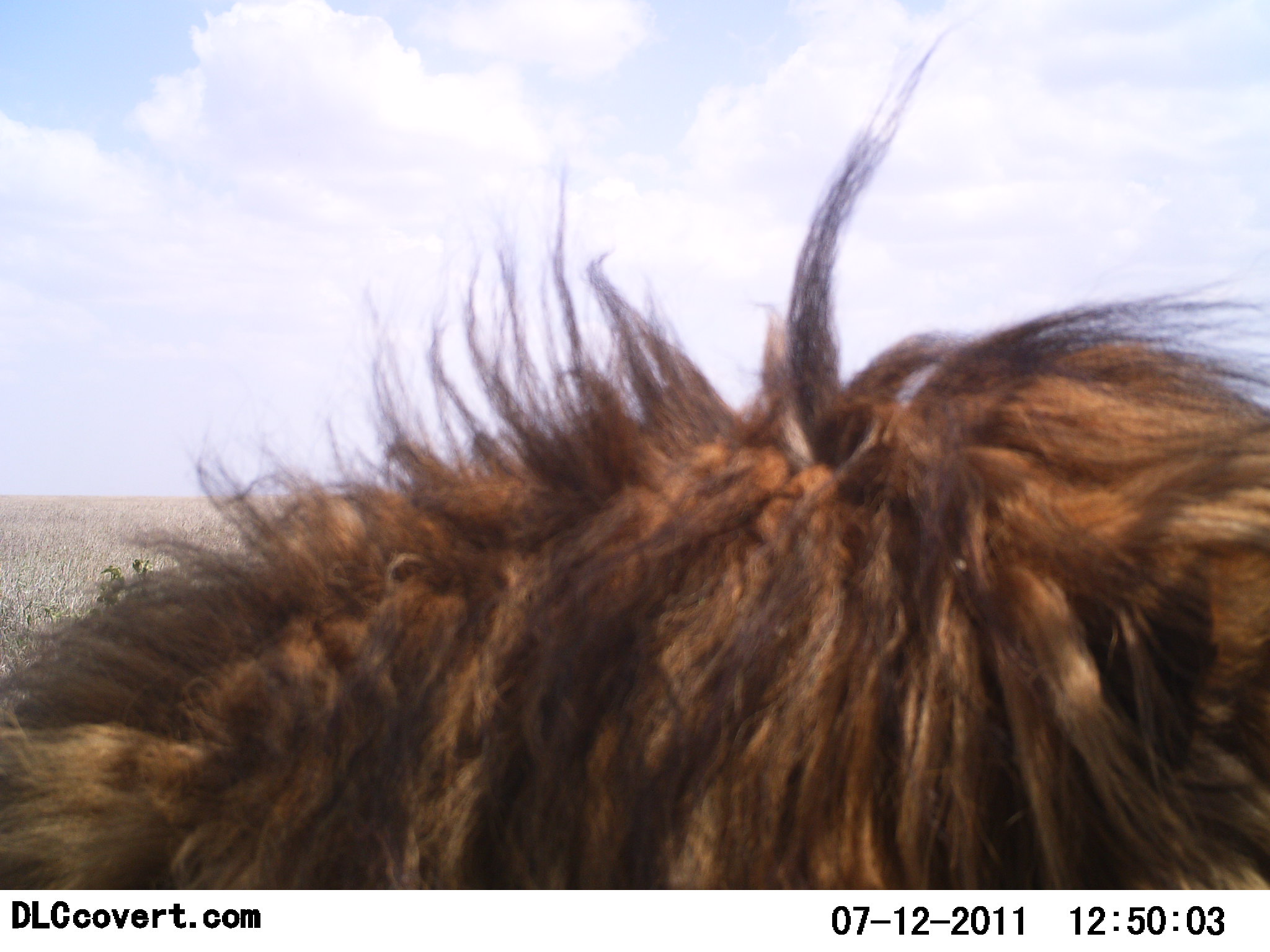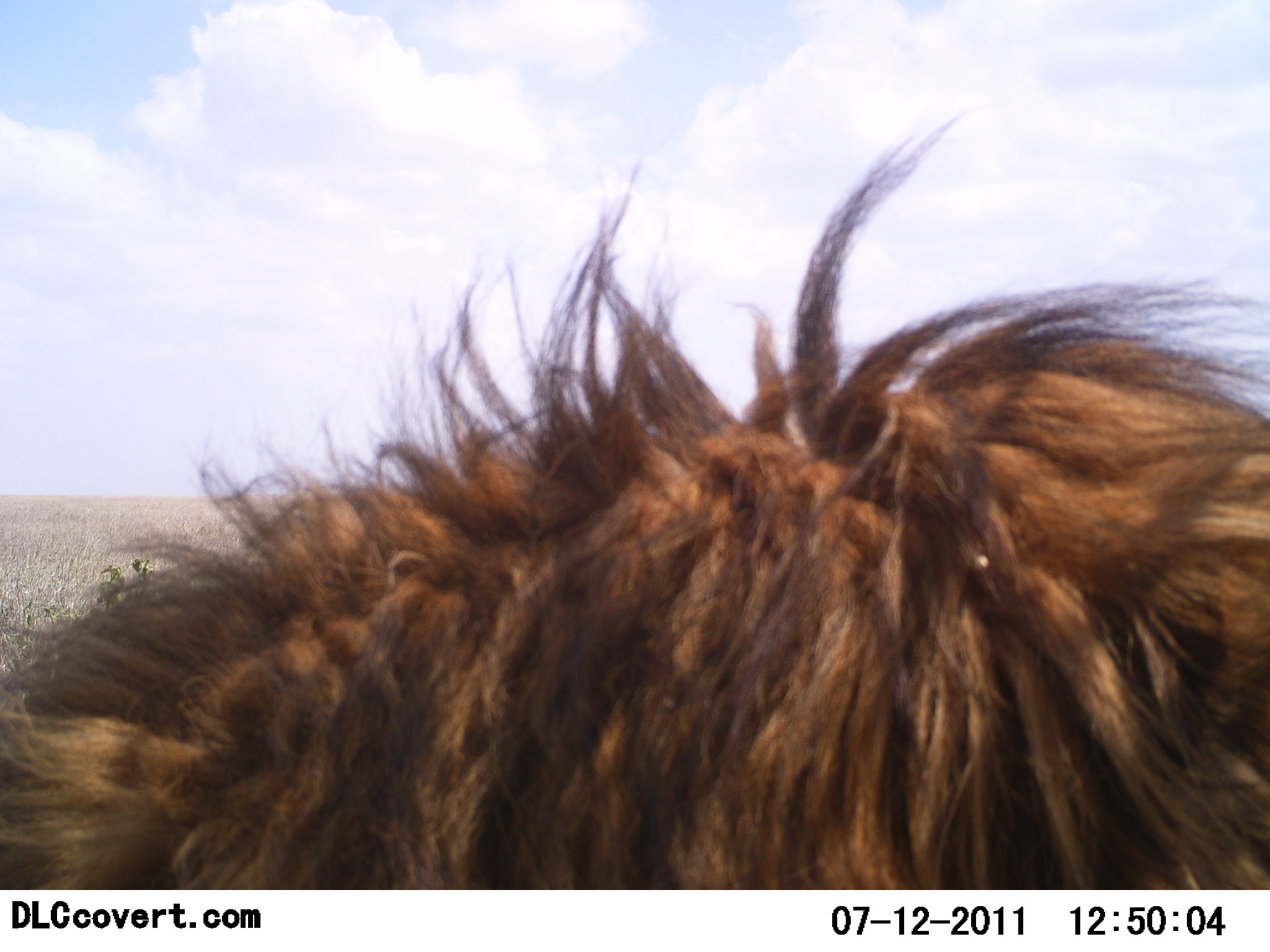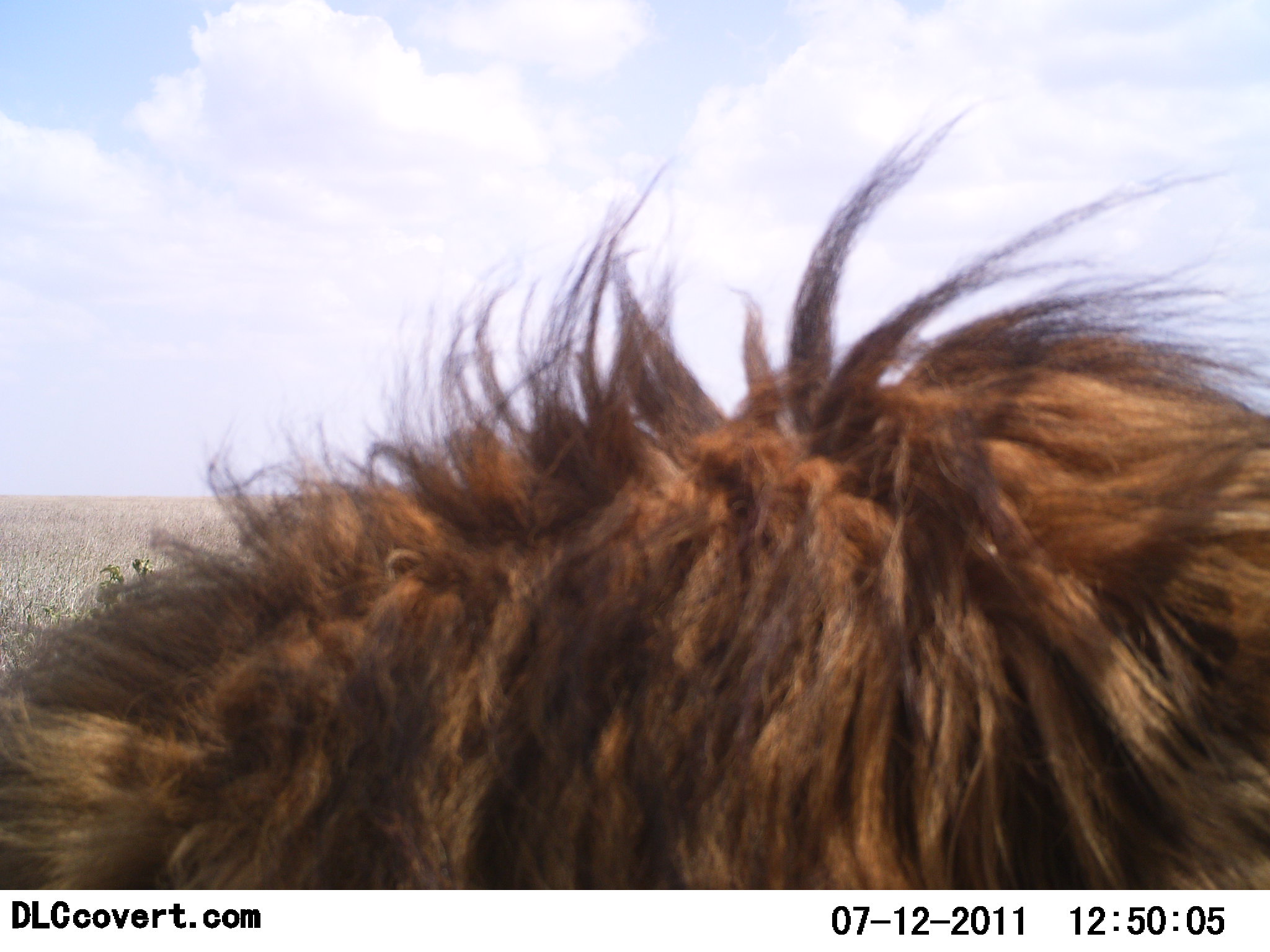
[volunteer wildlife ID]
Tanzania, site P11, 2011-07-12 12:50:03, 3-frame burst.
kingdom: Animalia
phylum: Chordata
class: Mammalia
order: Carnivora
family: Felidae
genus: Panthera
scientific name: Panthera leo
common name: lion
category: lionmale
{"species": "lionmale (lion) (Panthera leo)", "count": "1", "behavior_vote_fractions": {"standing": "20%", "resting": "80%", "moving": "10%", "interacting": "0%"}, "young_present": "0%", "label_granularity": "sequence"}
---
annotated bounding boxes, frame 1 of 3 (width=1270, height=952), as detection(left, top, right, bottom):
animal: detection(1, 27, 1270, 890)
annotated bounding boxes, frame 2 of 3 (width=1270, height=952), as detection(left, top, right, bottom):
animal: detection(0, 115, 1270, 892)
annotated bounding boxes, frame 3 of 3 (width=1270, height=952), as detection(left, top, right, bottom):
animal: detection(0, 108, 1270, 892)